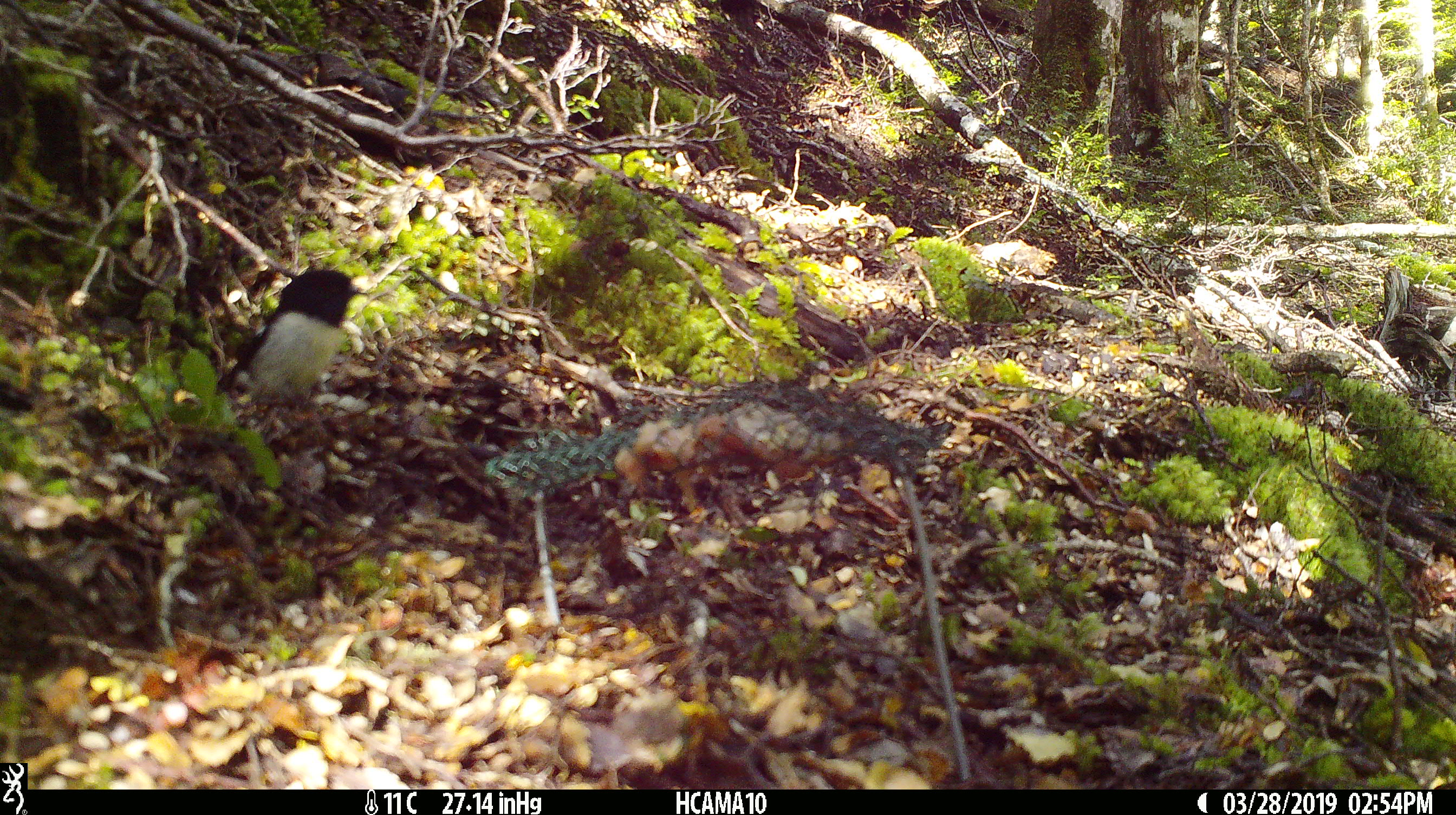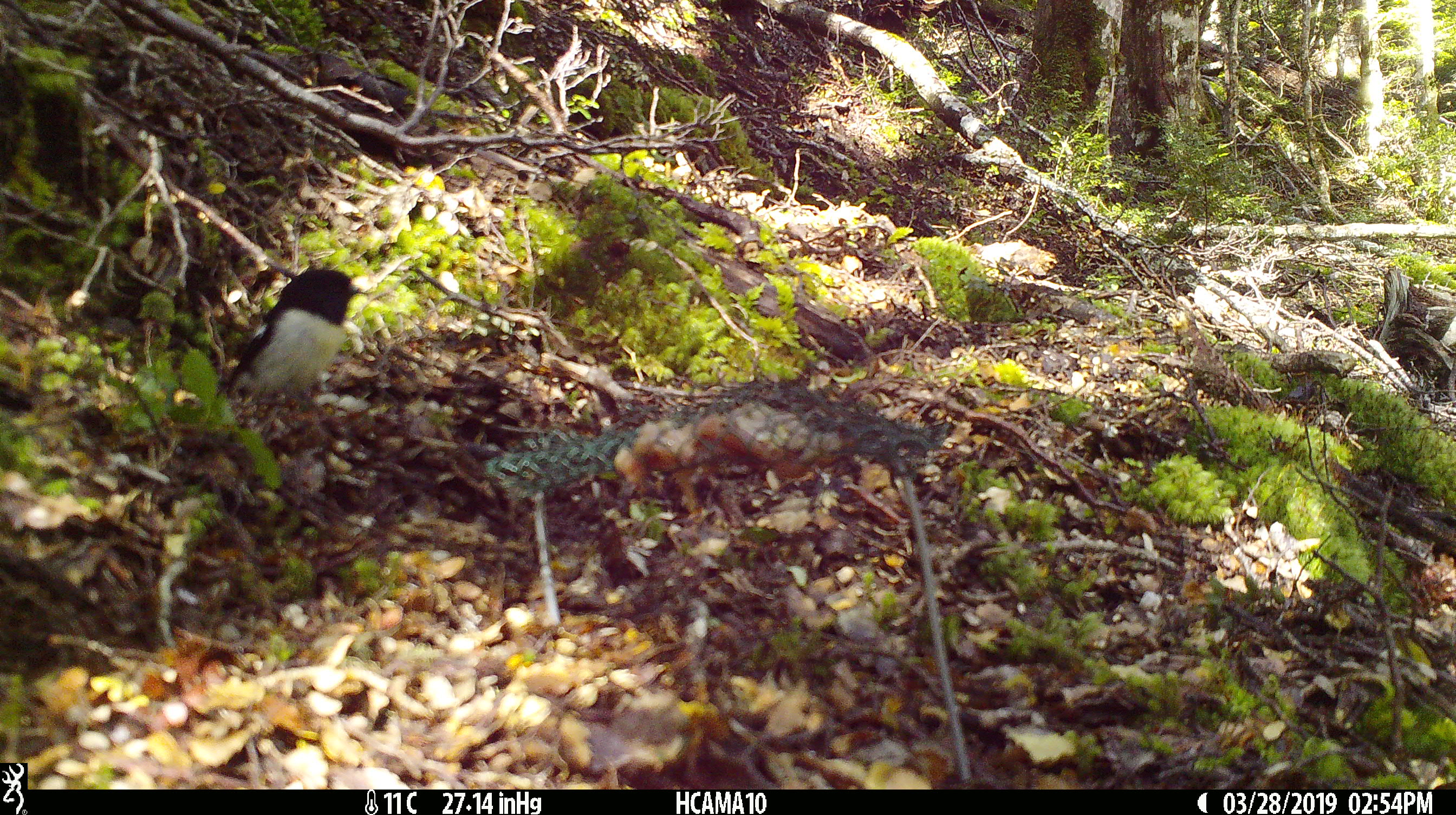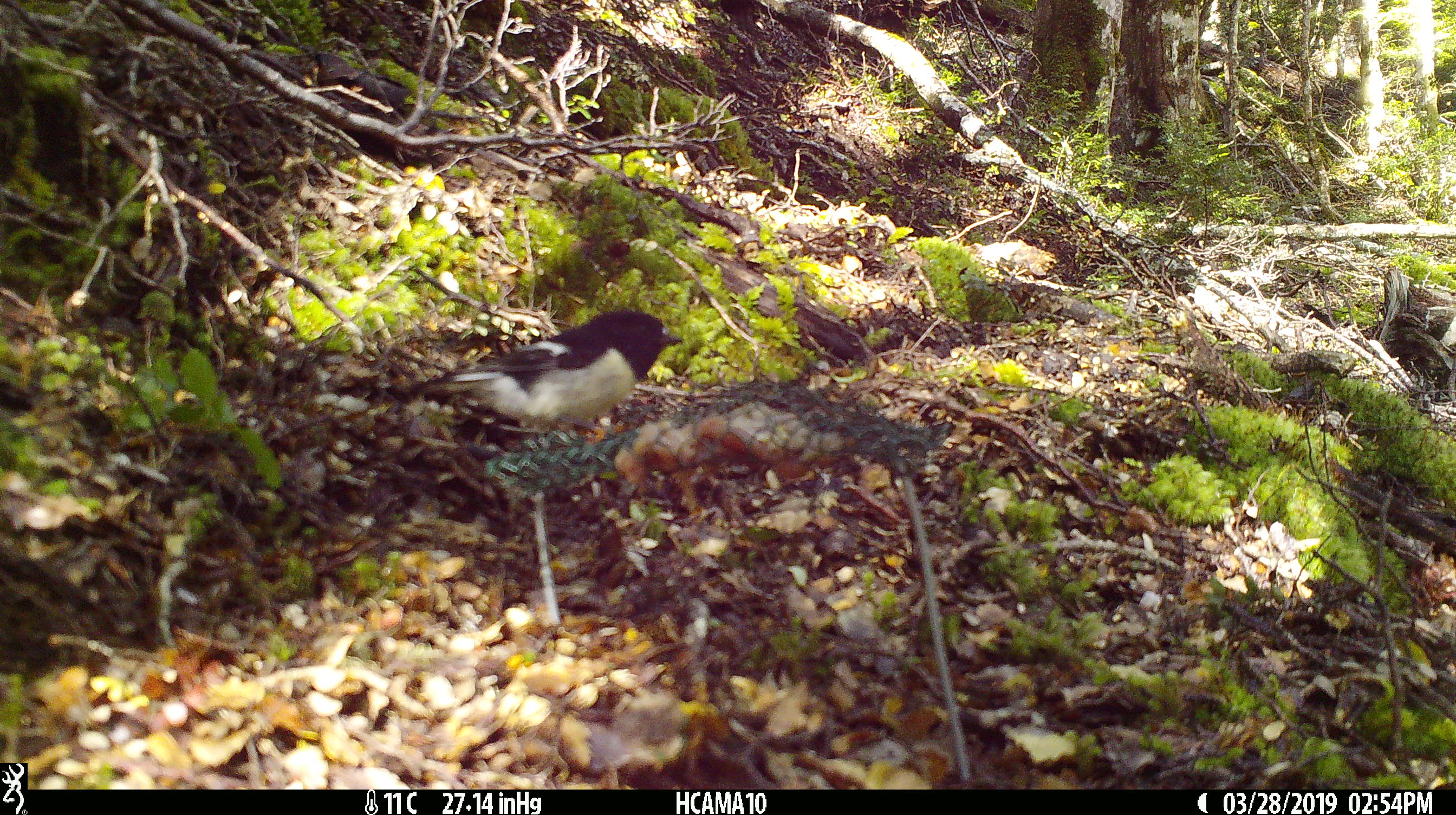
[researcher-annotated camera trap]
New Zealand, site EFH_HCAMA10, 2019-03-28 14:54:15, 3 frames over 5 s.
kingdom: Animalia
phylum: Chordata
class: Aves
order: Passeriformes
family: Petroicidae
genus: Petroica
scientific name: Petroica macrocephala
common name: tomtit